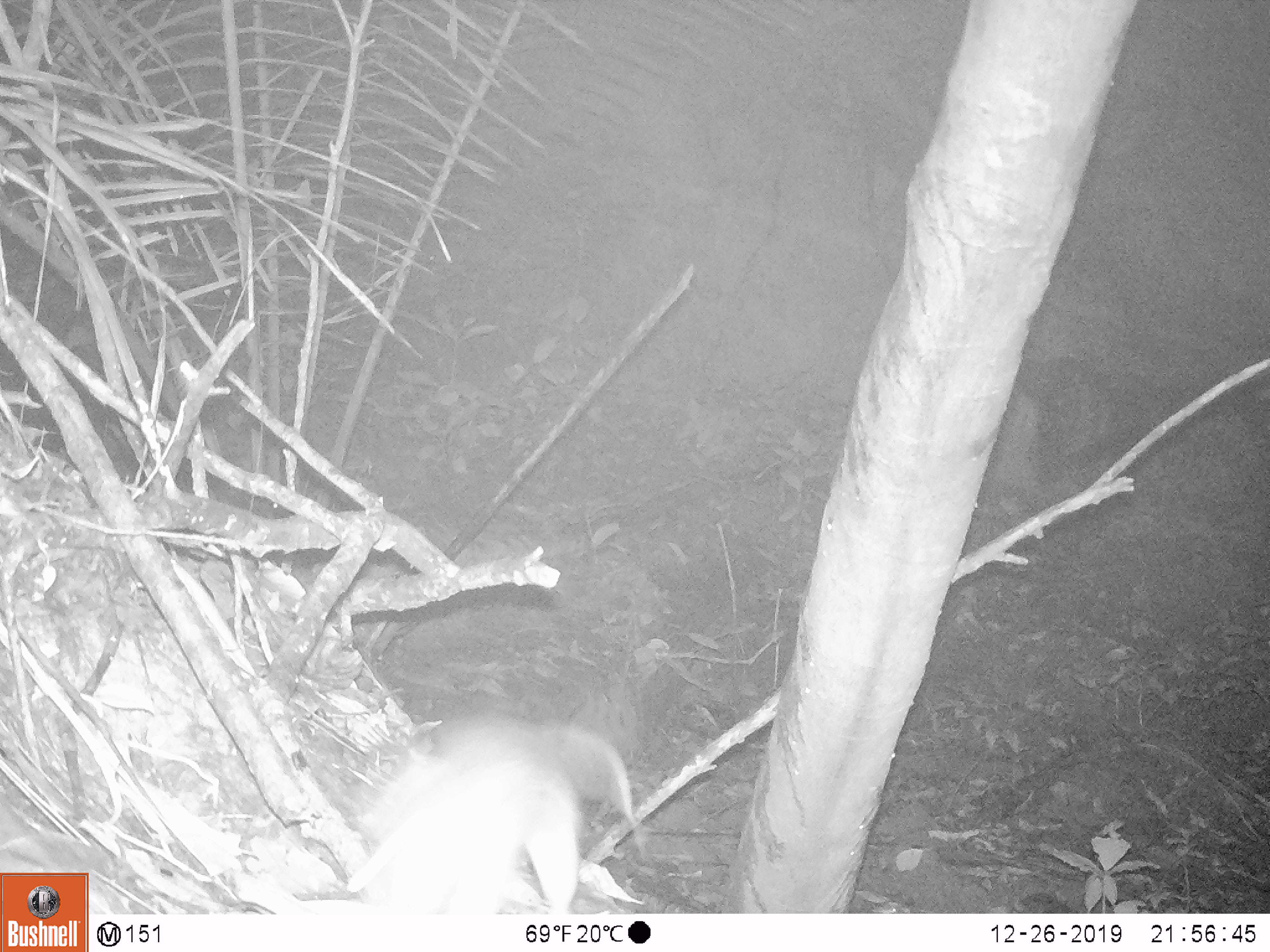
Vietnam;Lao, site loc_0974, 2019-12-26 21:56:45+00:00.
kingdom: Animalia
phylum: Chordata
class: Mammalia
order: Rodentia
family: Muridae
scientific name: Muridae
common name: old-world mice and rats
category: unidentified murid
Unidentified murid (old-world mice and rats) (Muridae). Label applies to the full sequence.